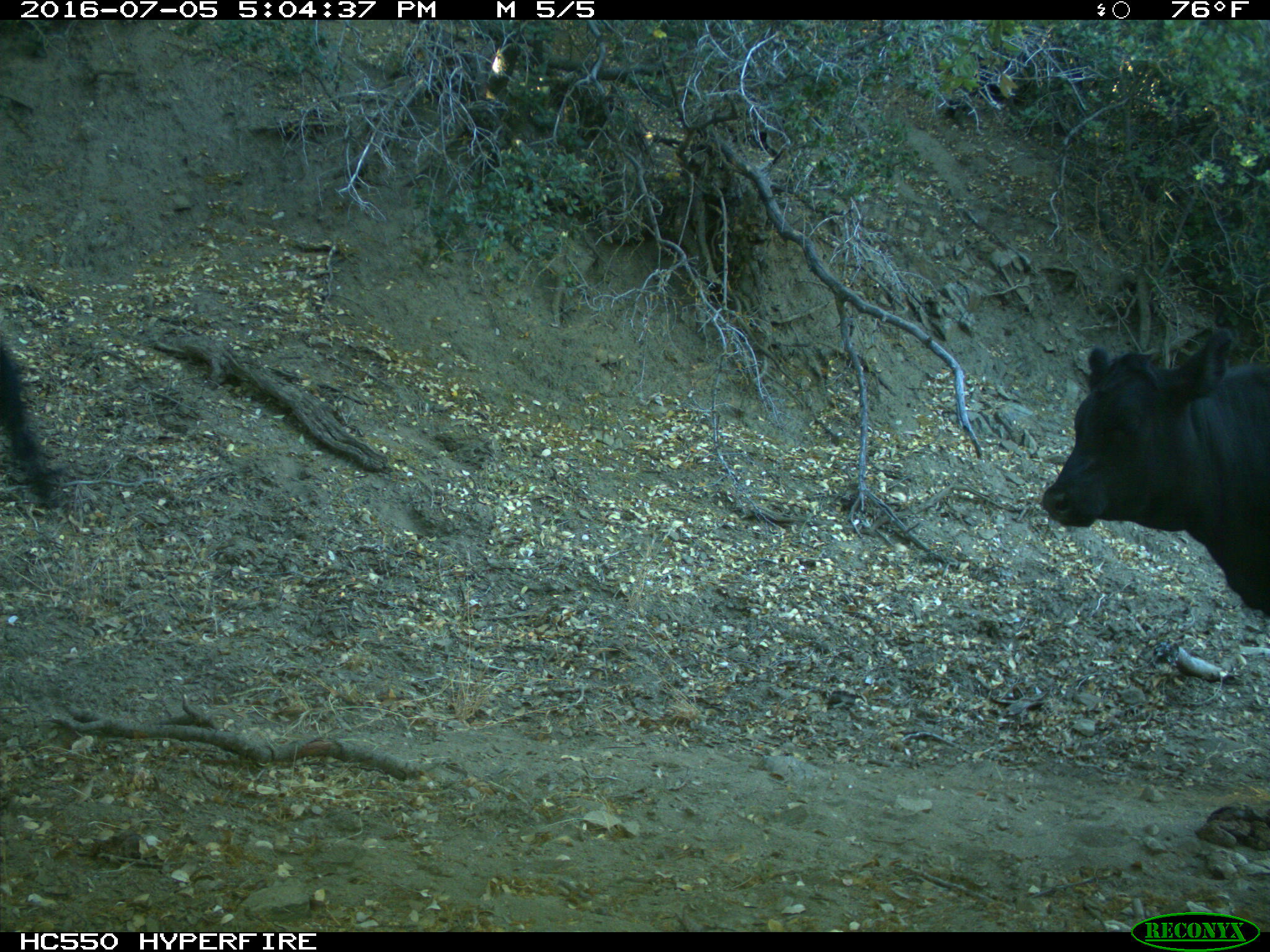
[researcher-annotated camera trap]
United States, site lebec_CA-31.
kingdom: Animalia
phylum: Chordata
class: Mammalia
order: Artiodactyla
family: Bovidae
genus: Bos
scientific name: Bos taurus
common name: domestic cow